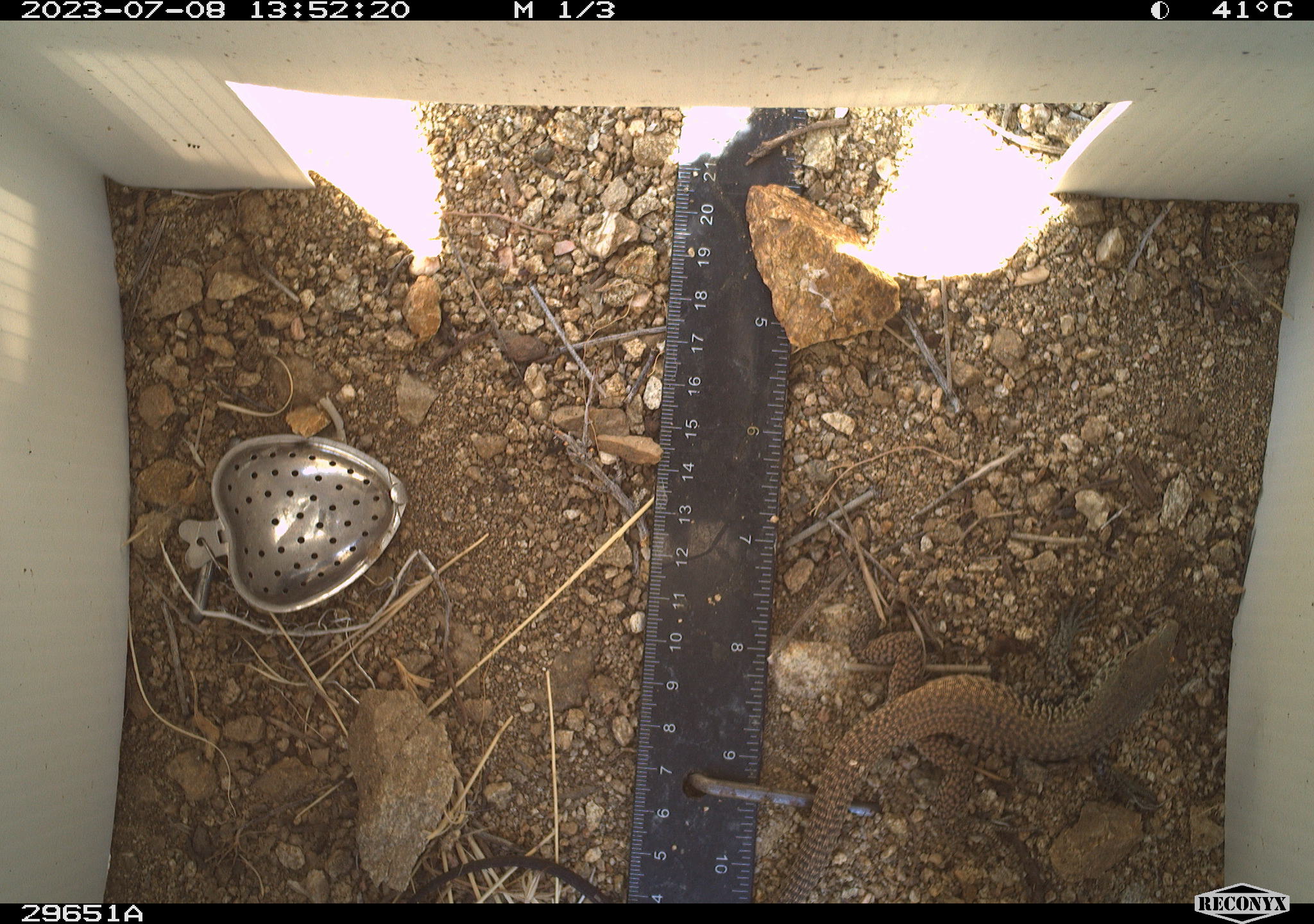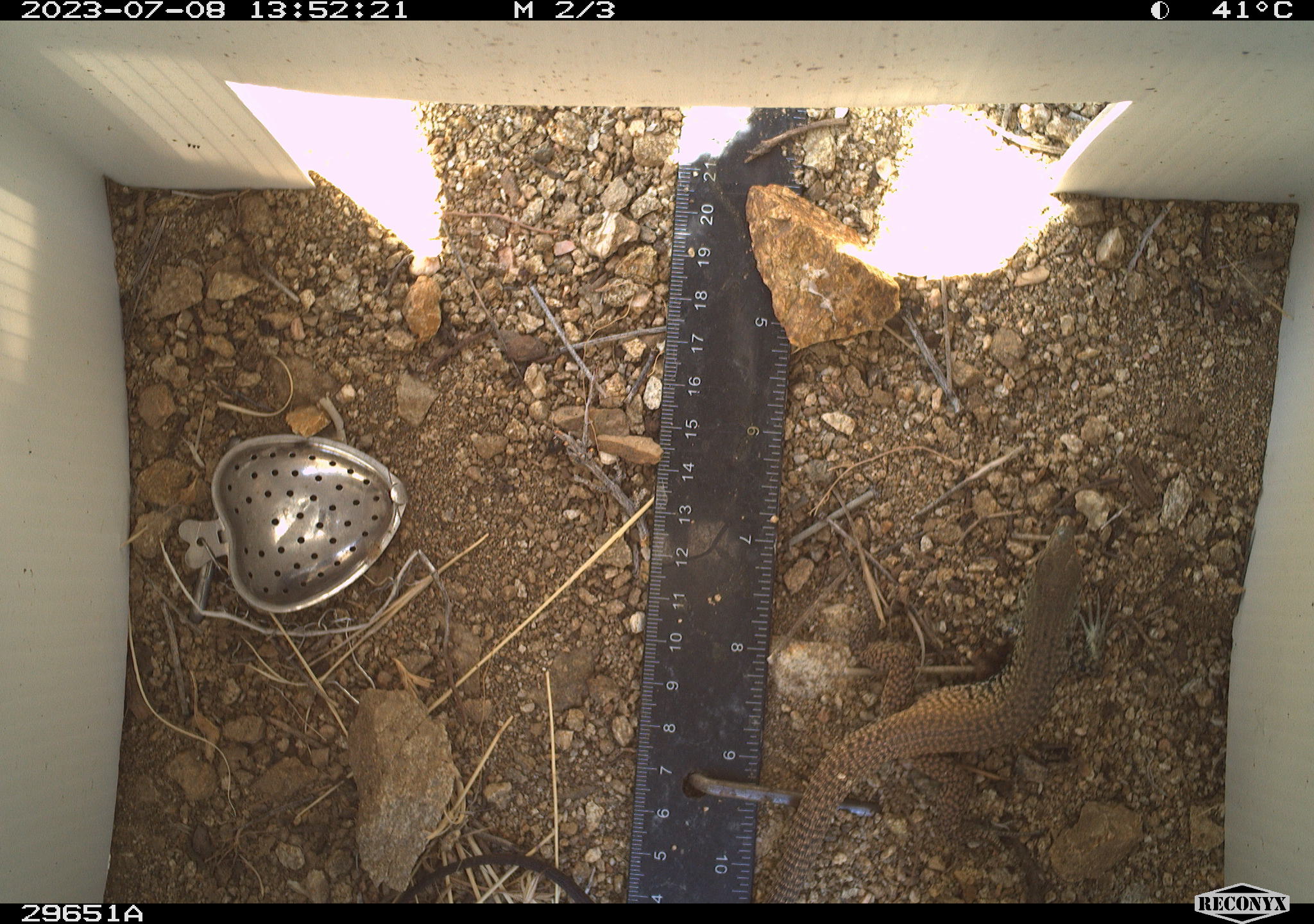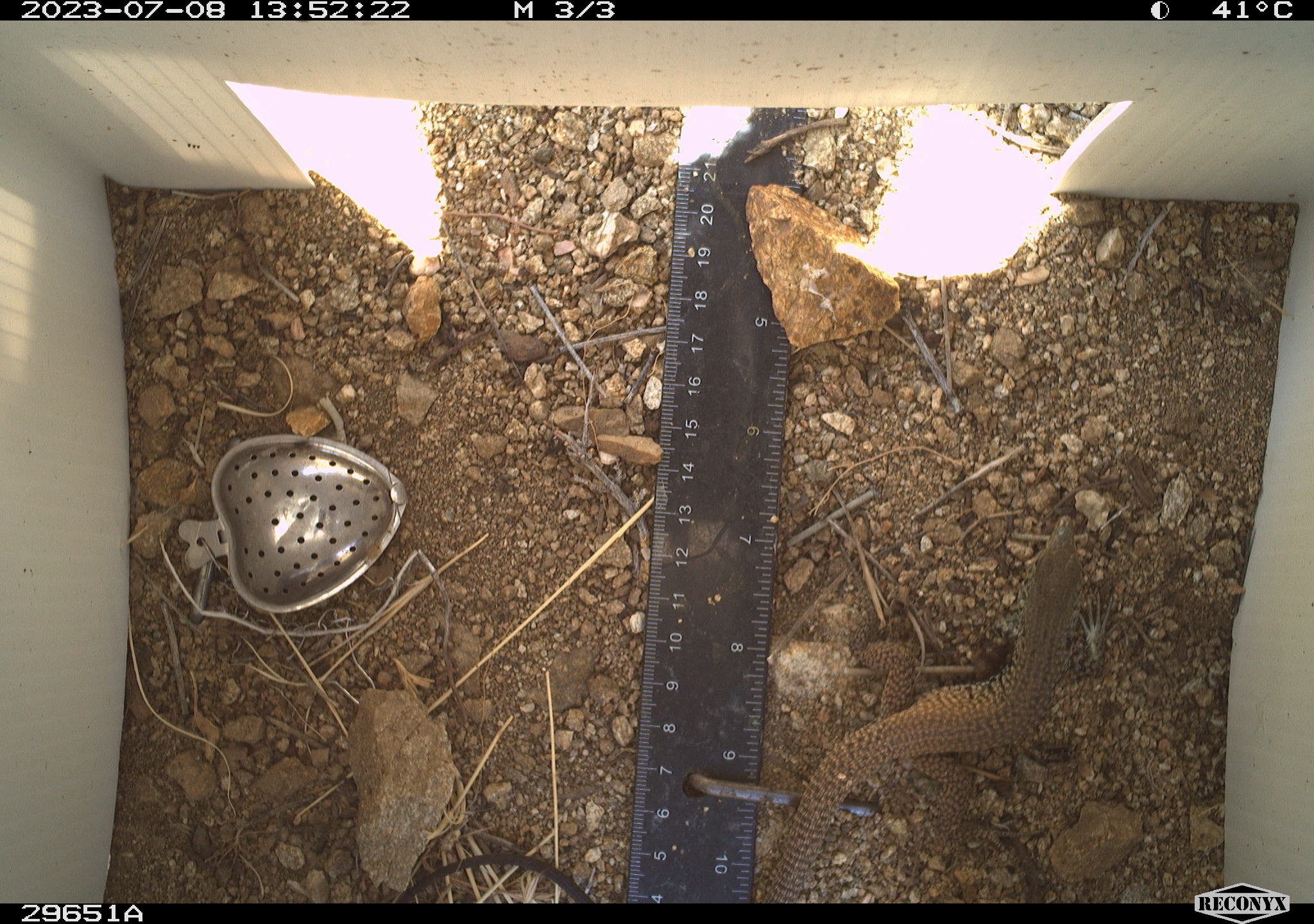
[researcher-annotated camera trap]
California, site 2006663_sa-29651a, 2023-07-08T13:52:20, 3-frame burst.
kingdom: Animalia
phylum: Chordata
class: Reptilia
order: Squamata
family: Teiidae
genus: Aspidoscelis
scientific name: Aspidoscelis tigris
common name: western whiptail